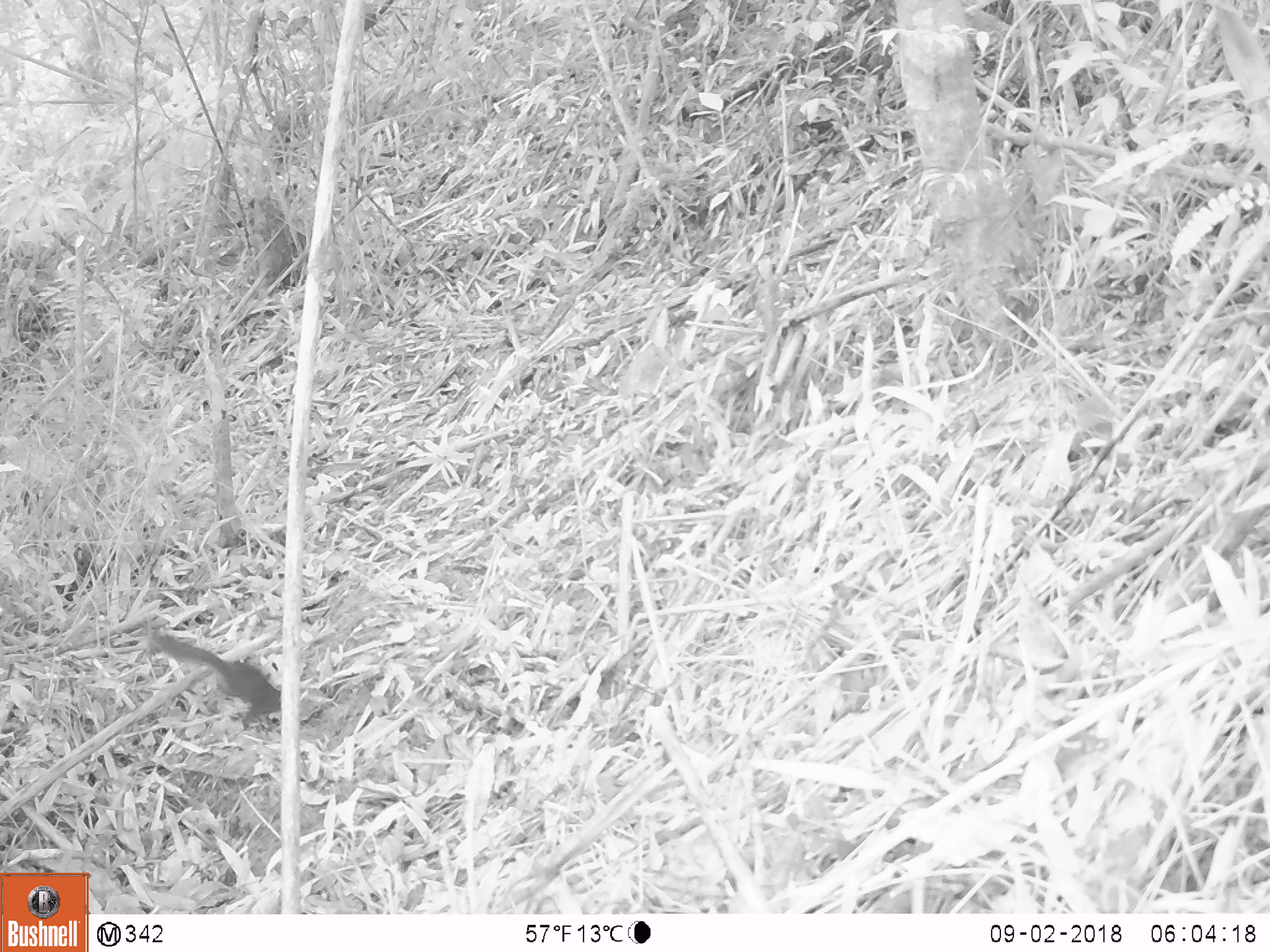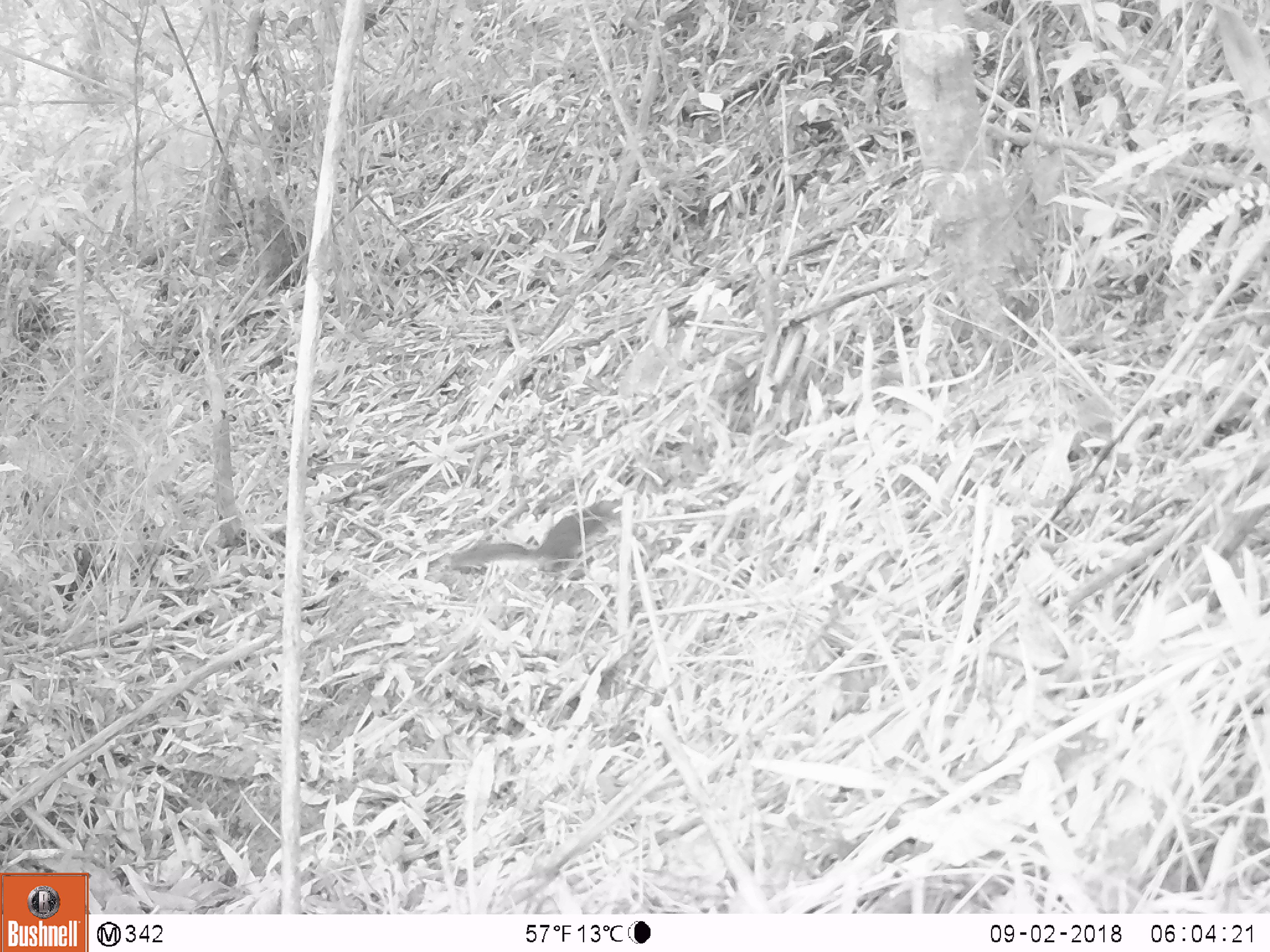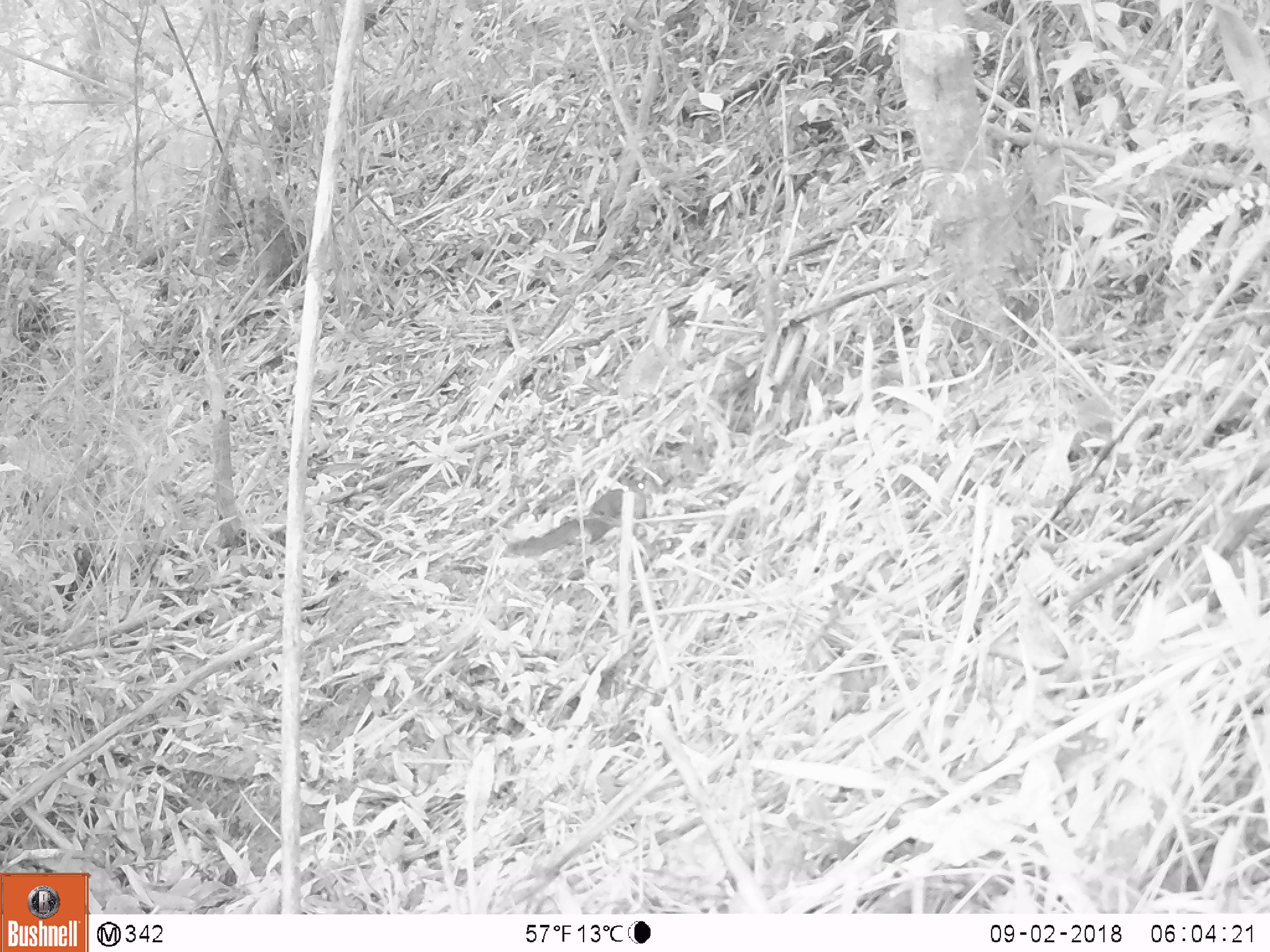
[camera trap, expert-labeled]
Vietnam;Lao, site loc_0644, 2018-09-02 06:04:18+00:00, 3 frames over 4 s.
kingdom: Animalia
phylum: Chordata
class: Mammalia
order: Rodentia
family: Sciuridae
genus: Sciurus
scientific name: Sciurus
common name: squirrel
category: unidentified squirrel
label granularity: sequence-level